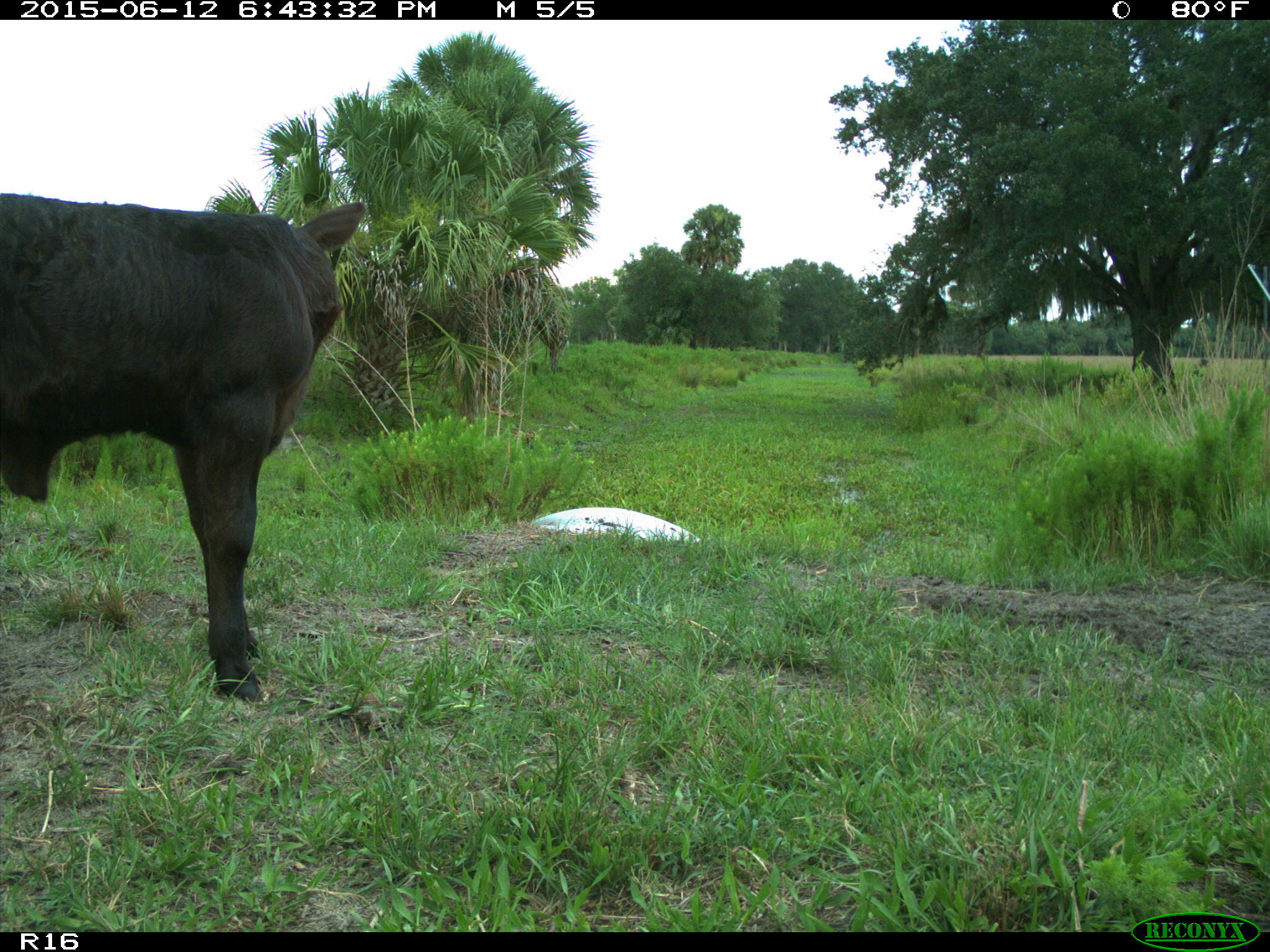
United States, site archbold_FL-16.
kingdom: Animalia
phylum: Chordata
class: Mammalia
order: Artiodactyla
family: Bovidae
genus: Bos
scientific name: Bos taurus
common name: domestic cow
Bos taurus (domestic cow).